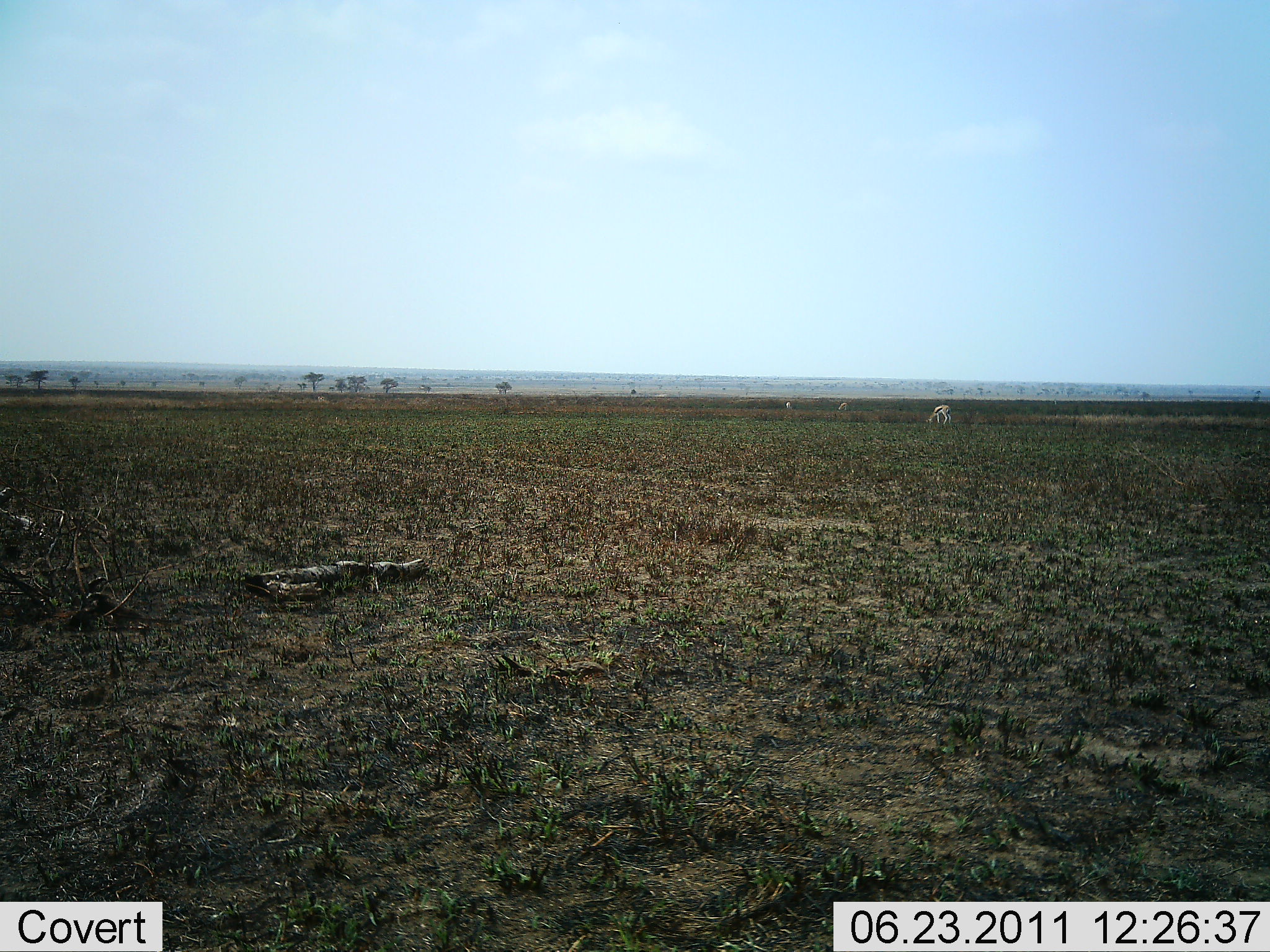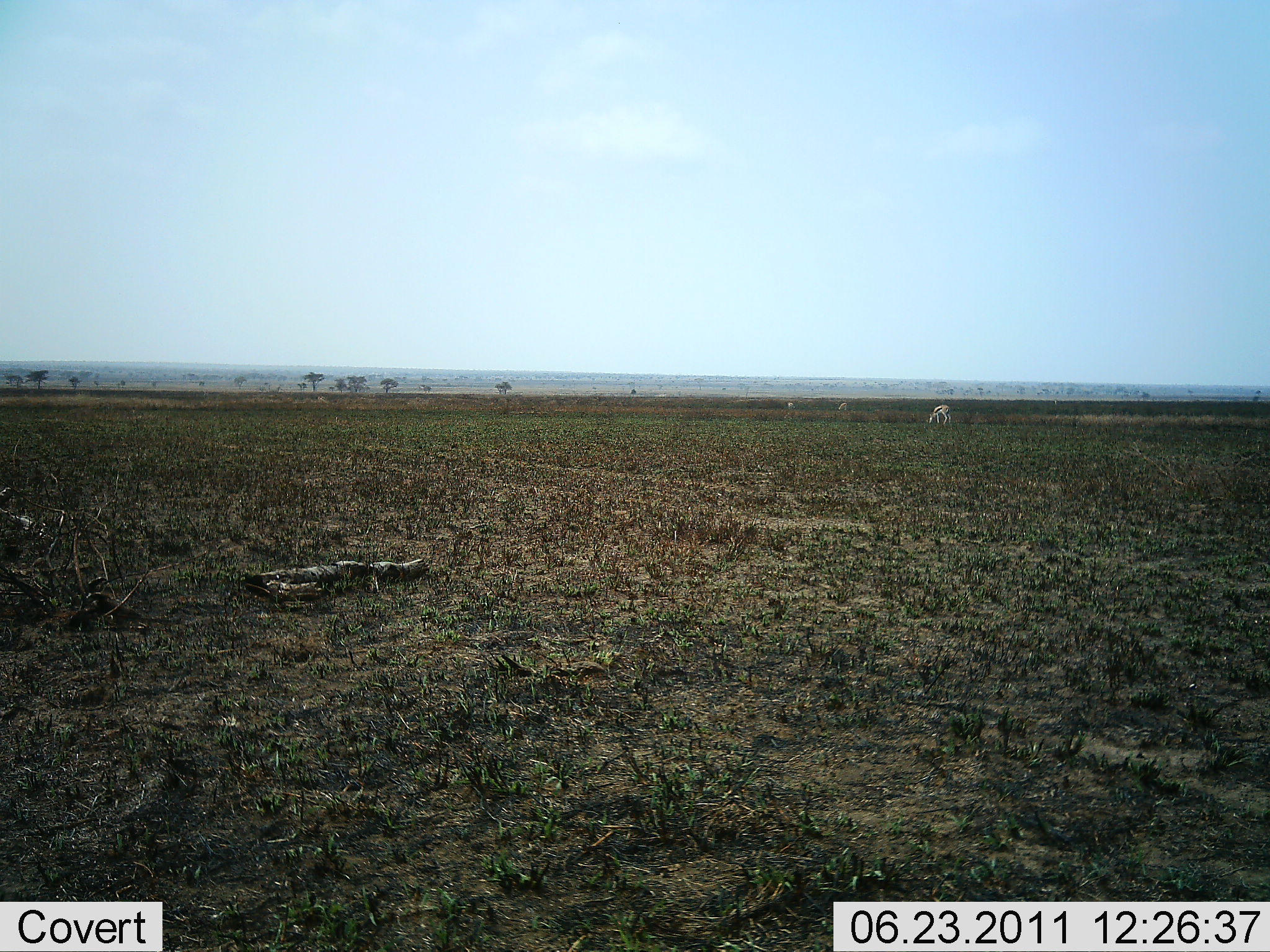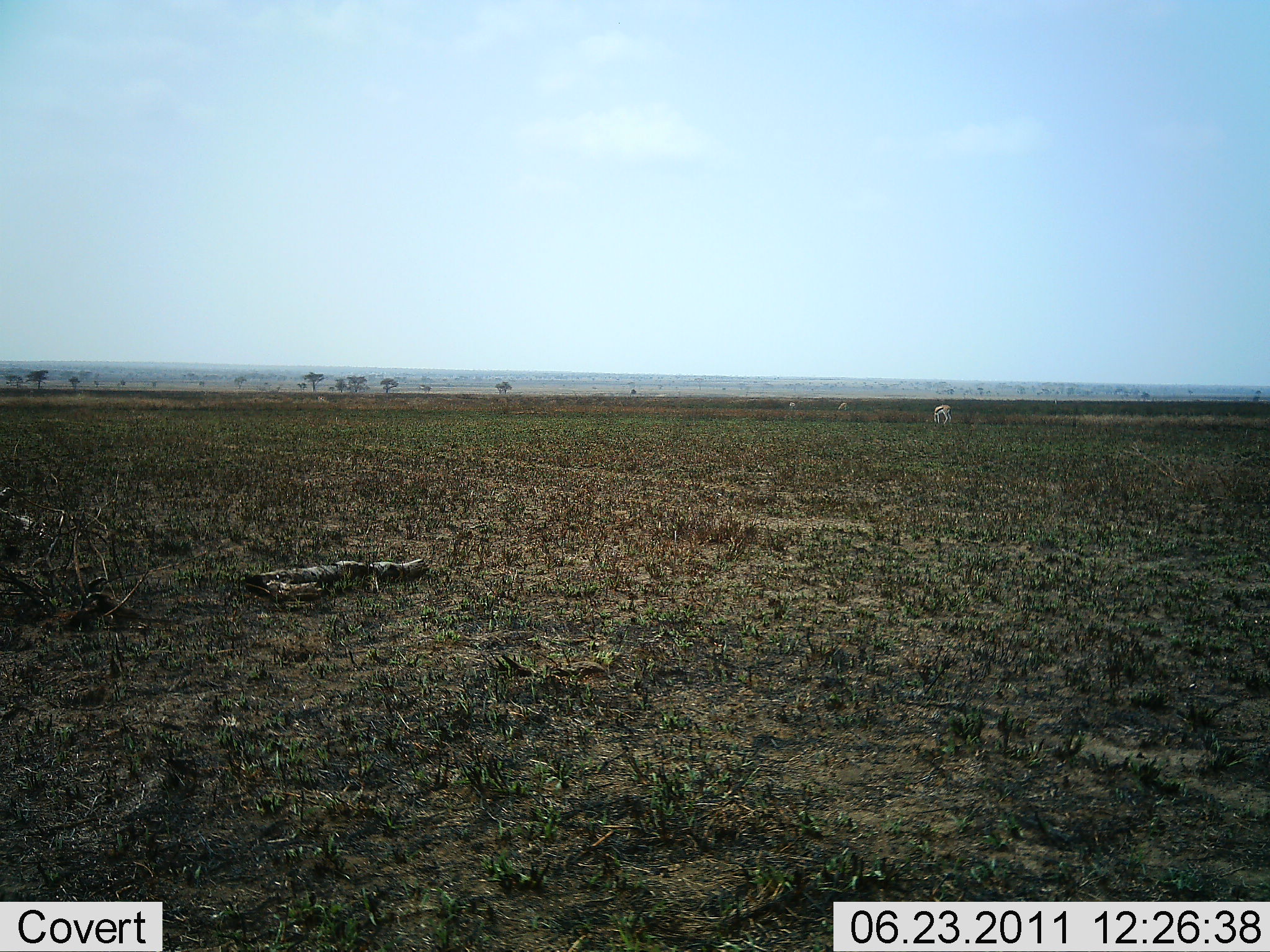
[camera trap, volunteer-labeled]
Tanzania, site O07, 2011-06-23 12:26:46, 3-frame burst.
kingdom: Animalia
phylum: Chordata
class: Mammalia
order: Artiodactyla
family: Bovidae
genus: Eudorcas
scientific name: Eudorcas thomsonii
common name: thomson's gazelle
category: gazellethomsons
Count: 3.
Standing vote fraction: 45%.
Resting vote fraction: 0%.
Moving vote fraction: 0%.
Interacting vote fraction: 0%.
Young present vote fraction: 0%.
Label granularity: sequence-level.